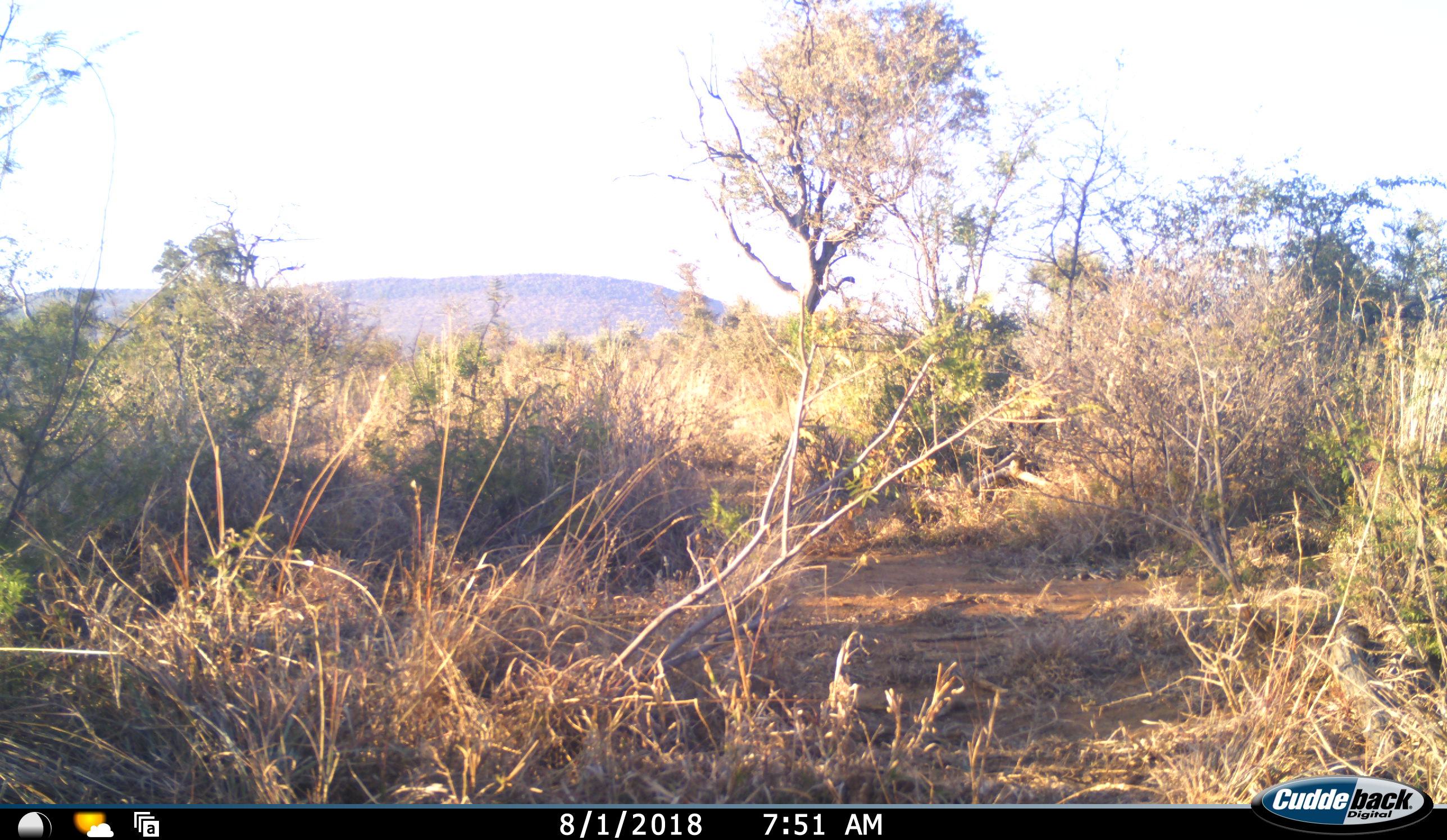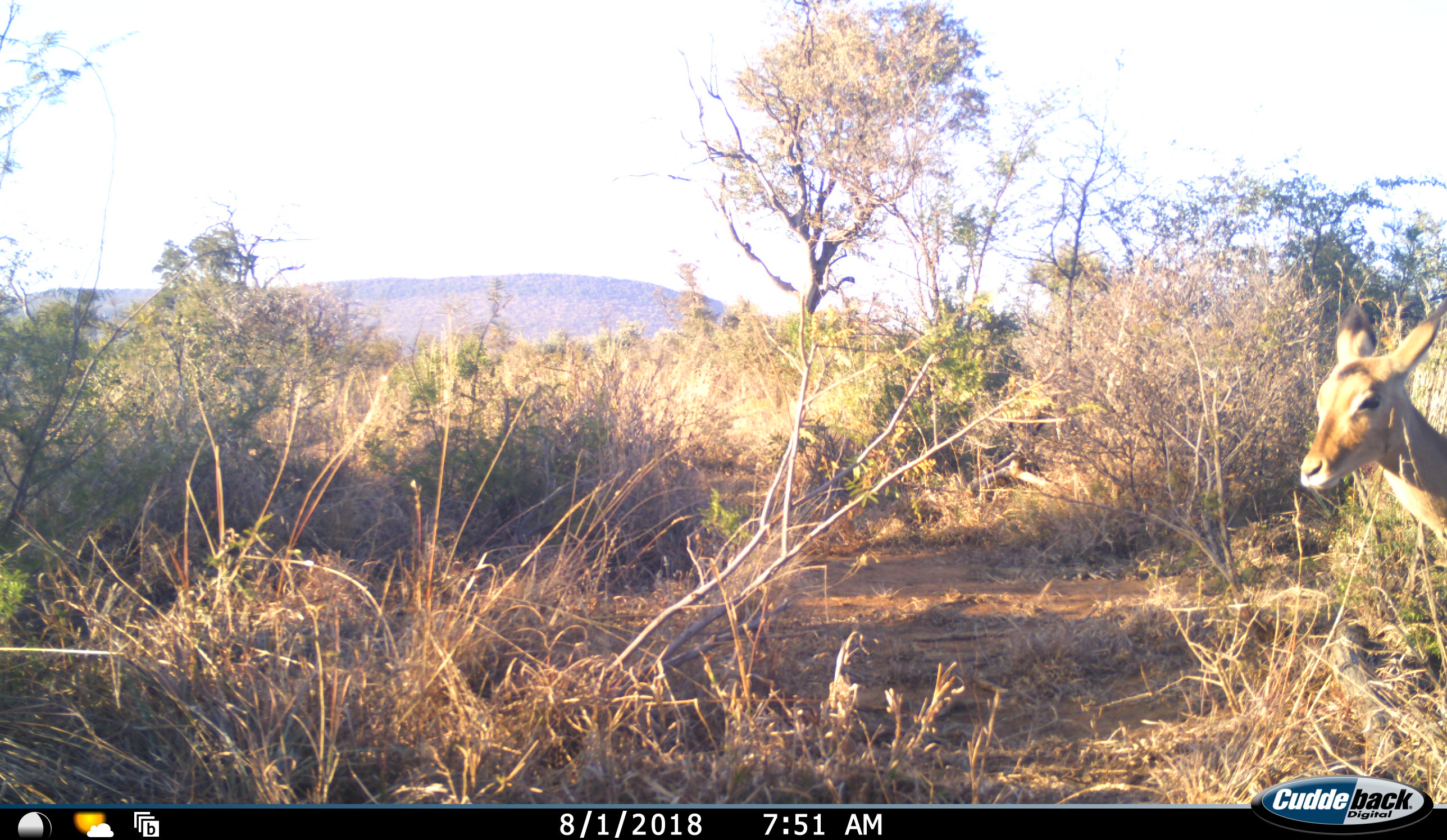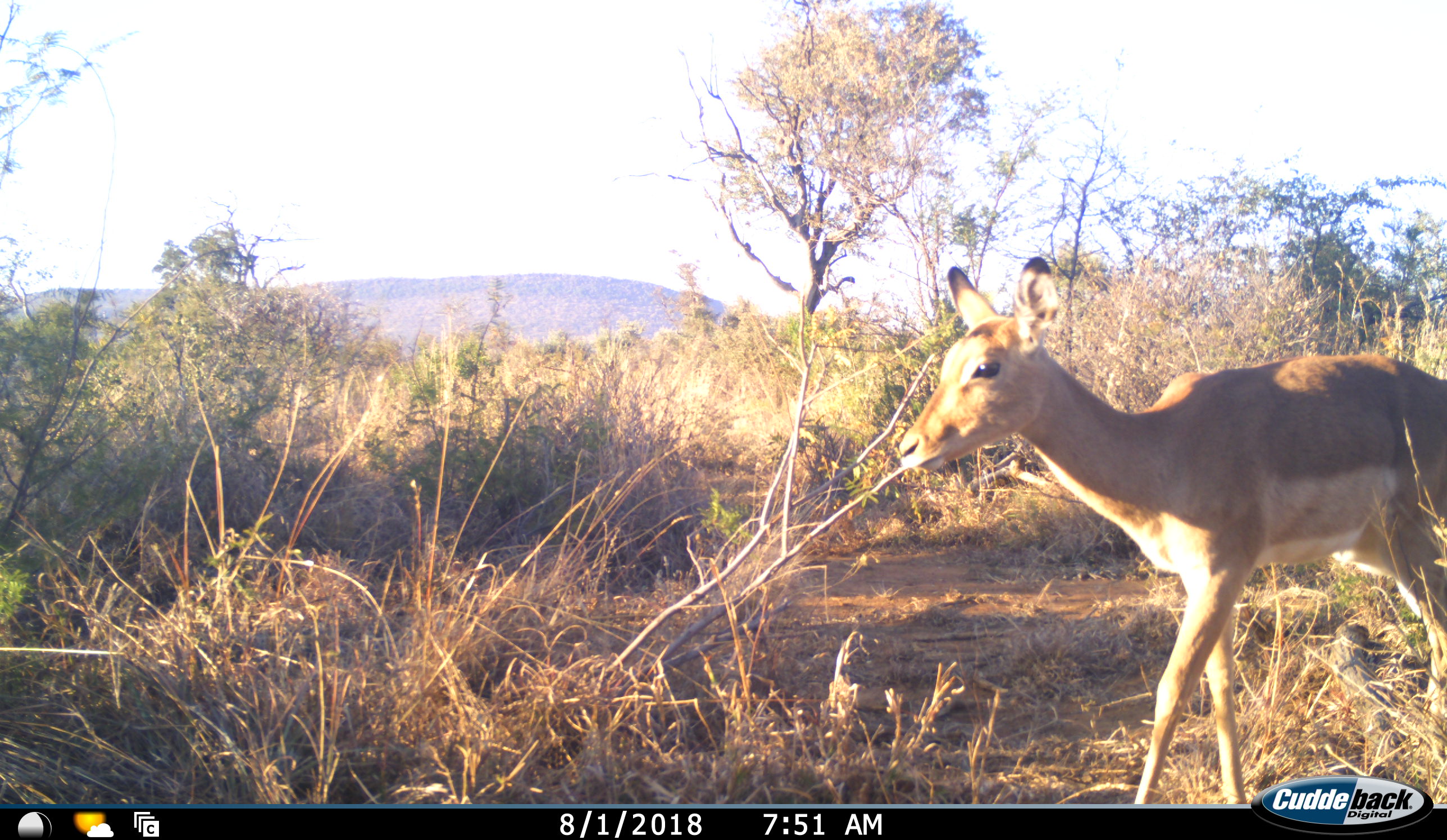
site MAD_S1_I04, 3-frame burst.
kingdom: Animalia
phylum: Chordata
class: Mammalia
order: Artiodactyla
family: Bovidae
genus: Aepyceros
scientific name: Aepyceros melampus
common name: impala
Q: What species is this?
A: Impala (Aepyceros melampus).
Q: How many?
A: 1.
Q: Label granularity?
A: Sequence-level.